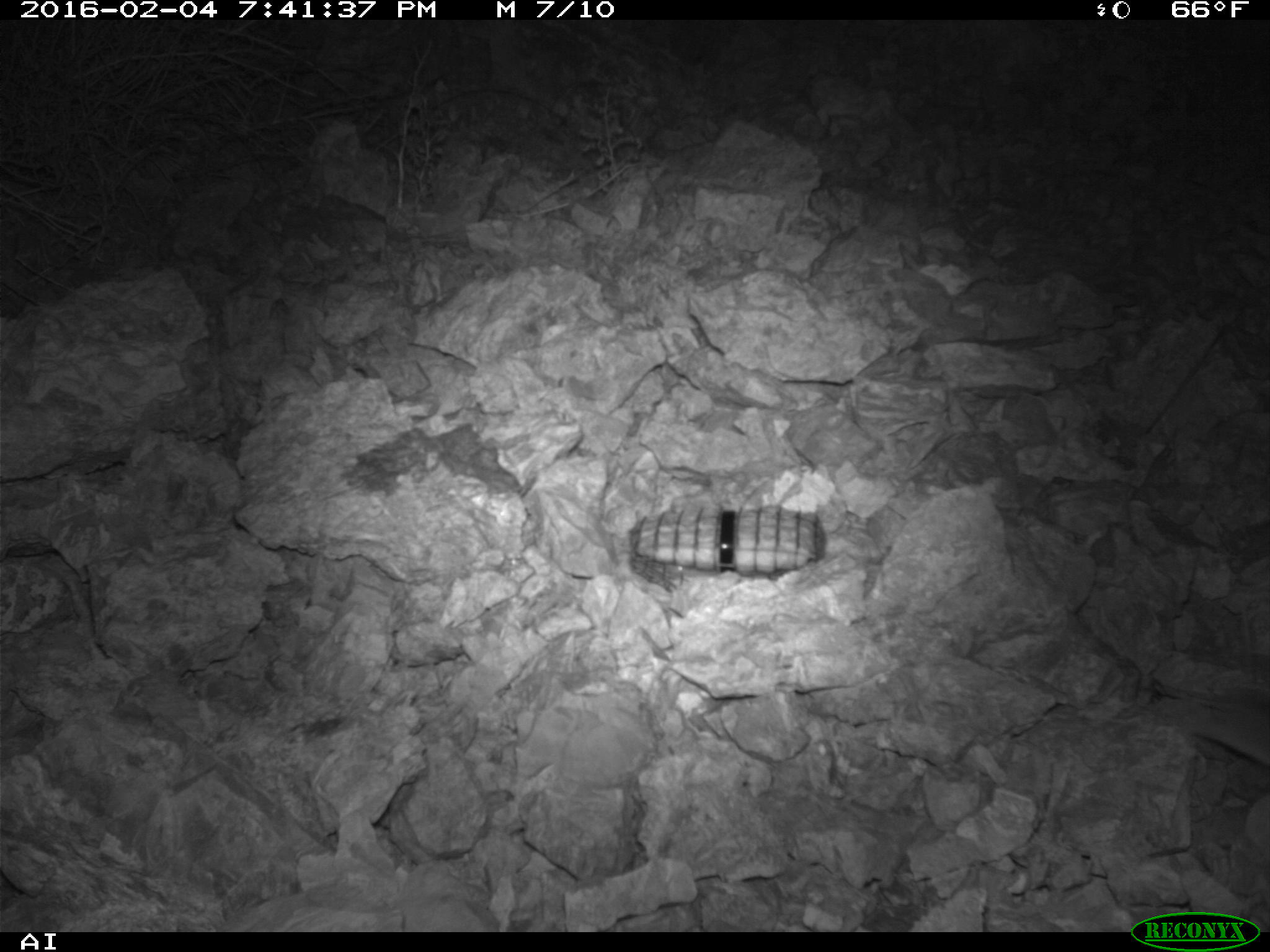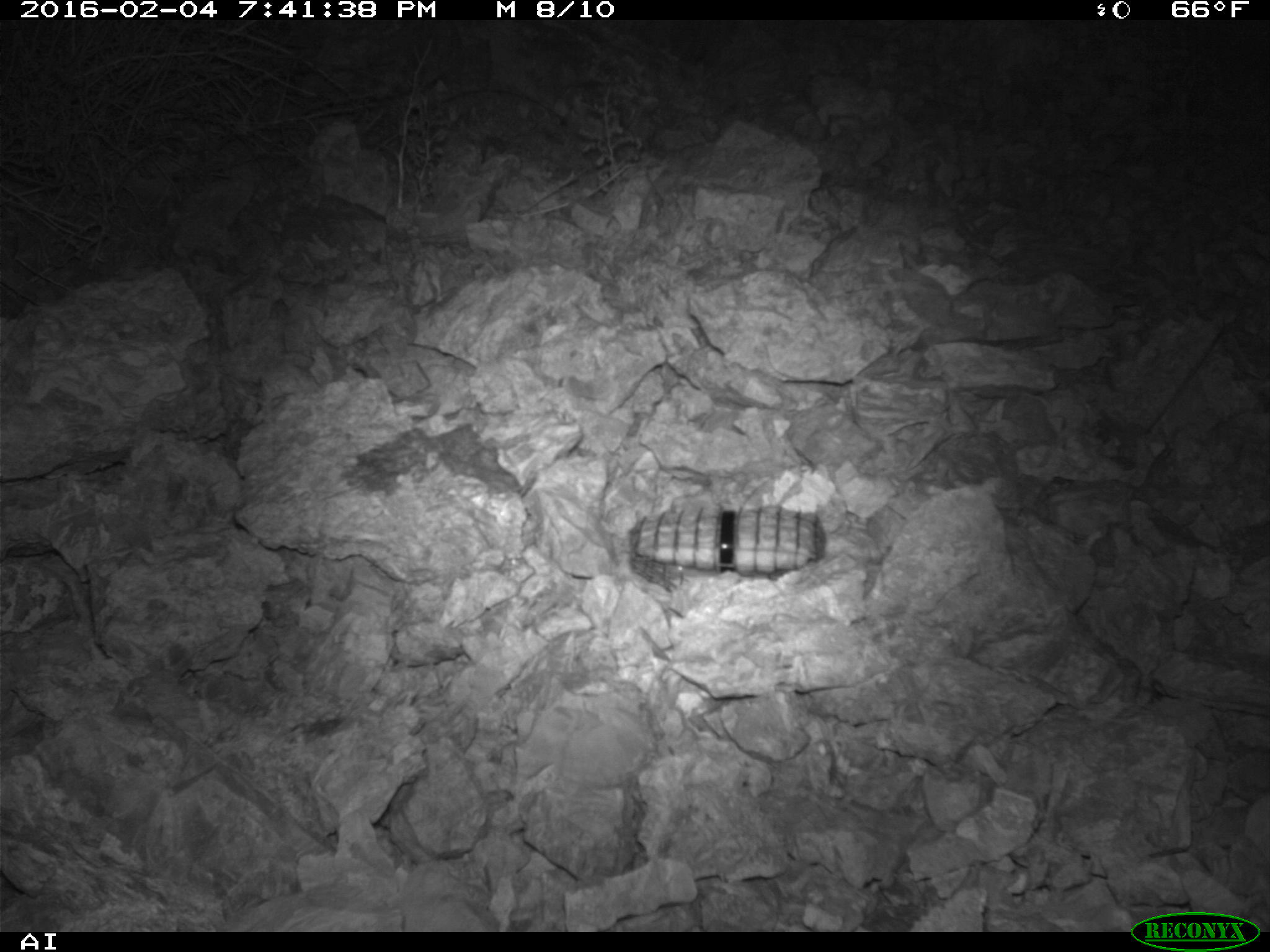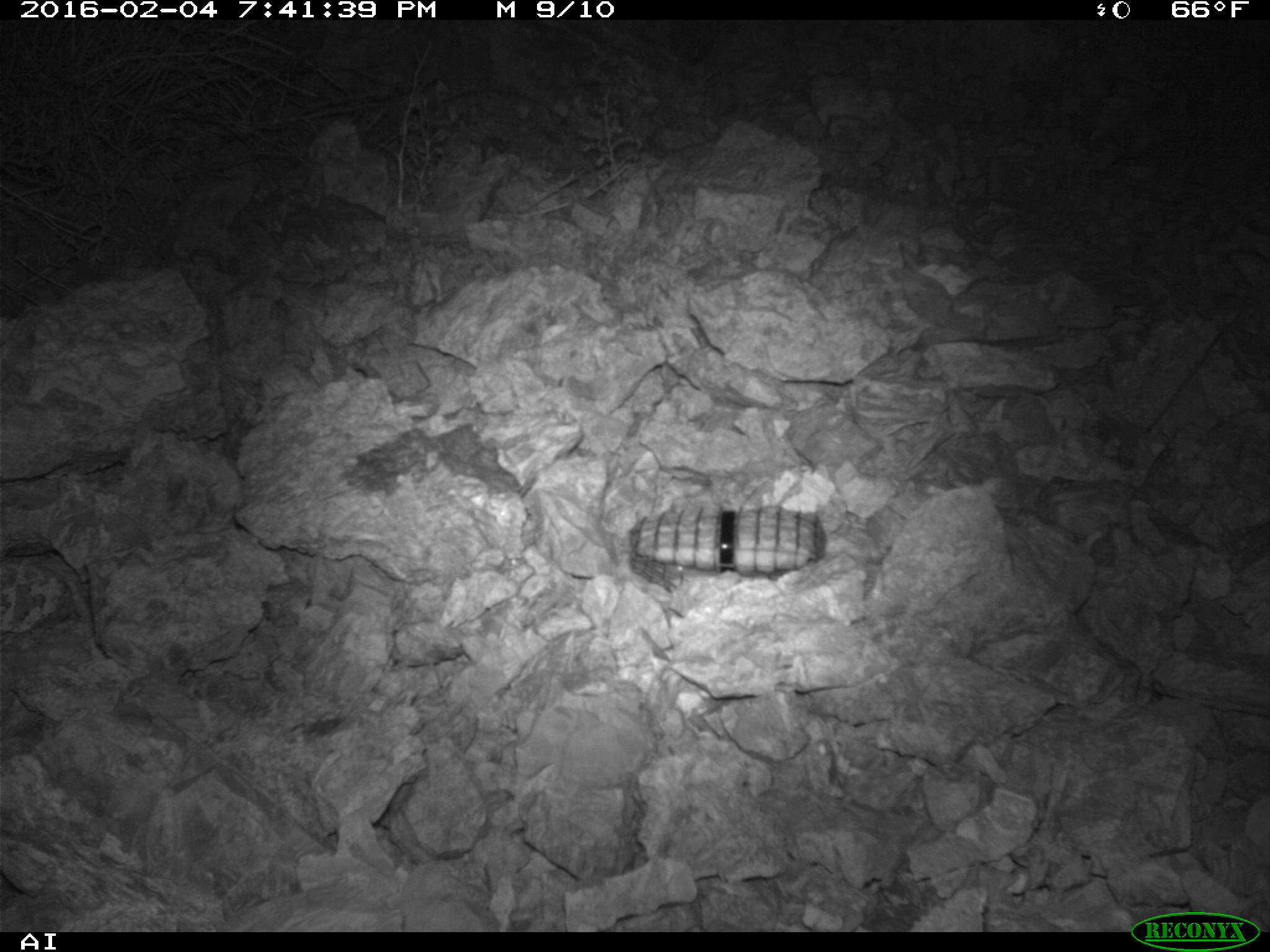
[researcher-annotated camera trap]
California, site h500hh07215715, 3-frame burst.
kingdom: Animalia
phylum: Chordata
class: Mammalia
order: Rodentia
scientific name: Rodentia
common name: rodent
Rodent (Rodentia).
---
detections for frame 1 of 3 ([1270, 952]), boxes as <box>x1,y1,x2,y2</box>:
rodent: <box>1148,681,1269,765</box>